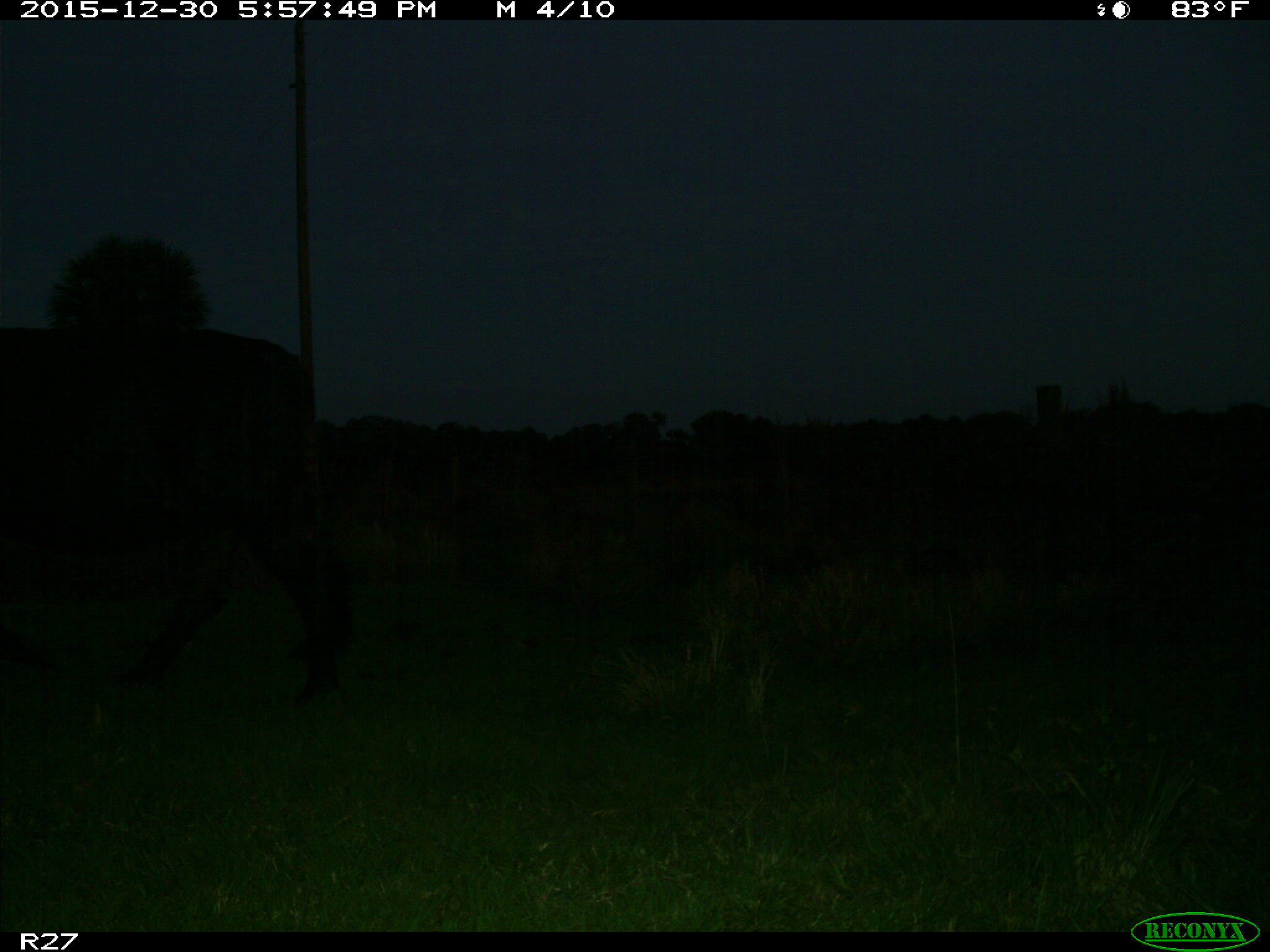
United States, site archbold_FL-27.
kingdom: Animalia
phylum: Chordata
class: Mammalia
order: Artiodactyla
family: Bovidae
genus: Bos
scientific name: Bos taurus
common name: domestic cow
Bos taurus (domestic cow).